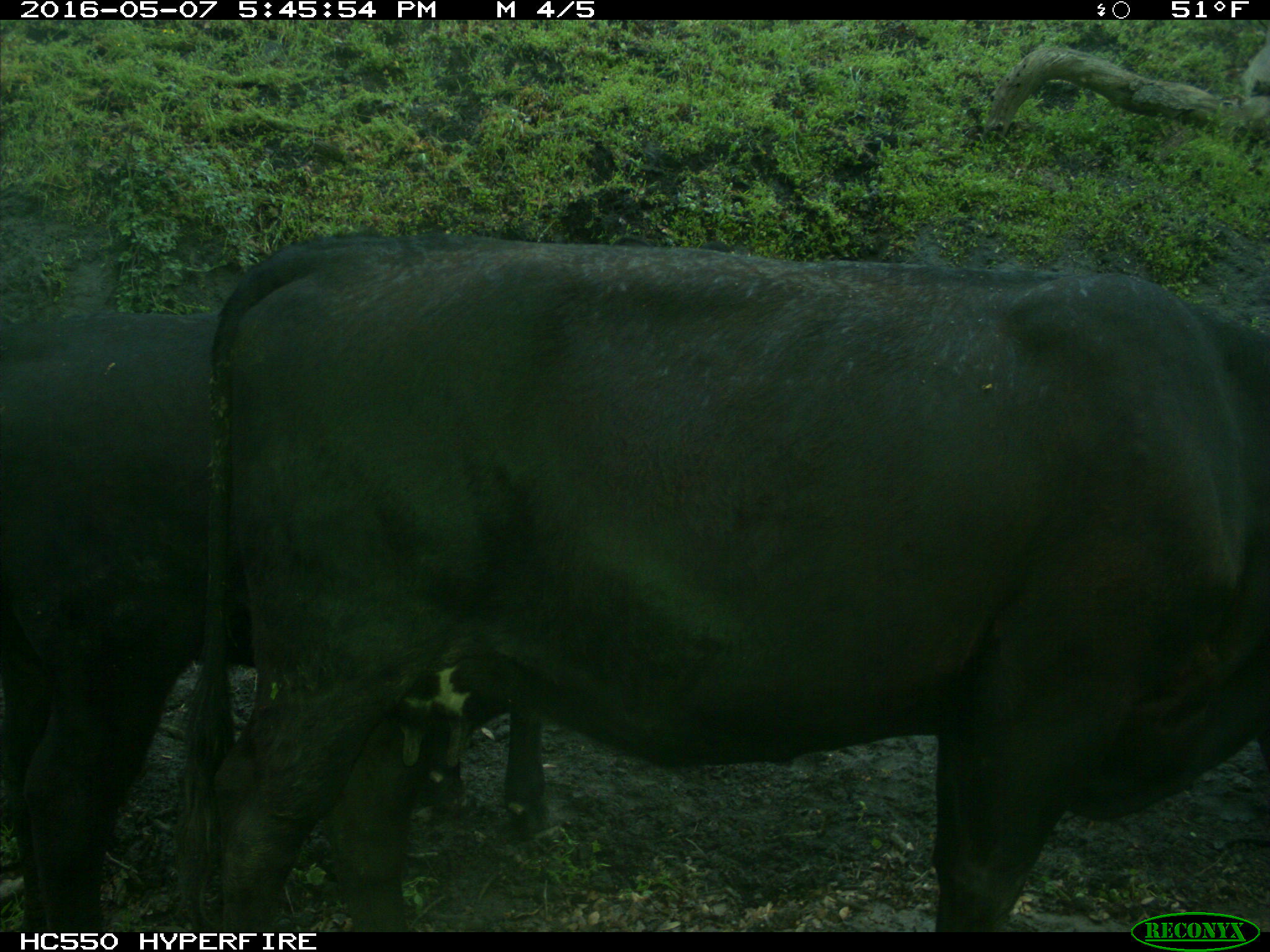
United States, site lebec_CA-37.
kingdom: Animalia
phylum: Chordata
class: Mammalia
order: Artiodactyla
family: Bovidae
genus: Bos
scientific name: Bos taurus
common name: domestic cow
Bos taurus (domestic cow).